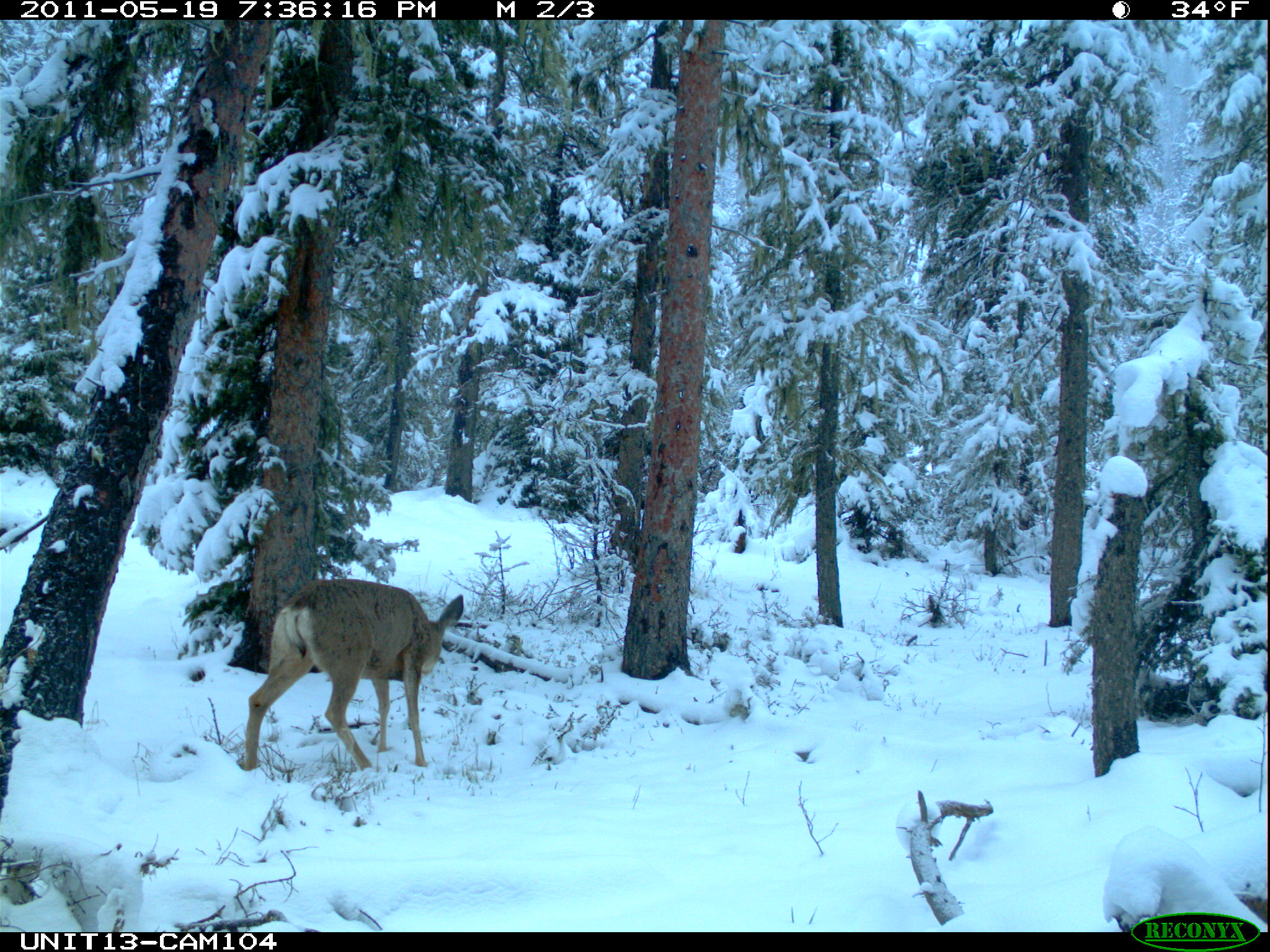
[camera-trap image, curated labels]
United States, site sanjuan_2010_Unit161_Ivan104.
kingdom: Animalia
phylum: Chordata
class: Mammalia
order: Artiodactyla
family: Cervidae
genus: Odocoileus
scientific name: Odocoileus hemionus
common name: mule deer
Odocoileus hemionus (mule deer).